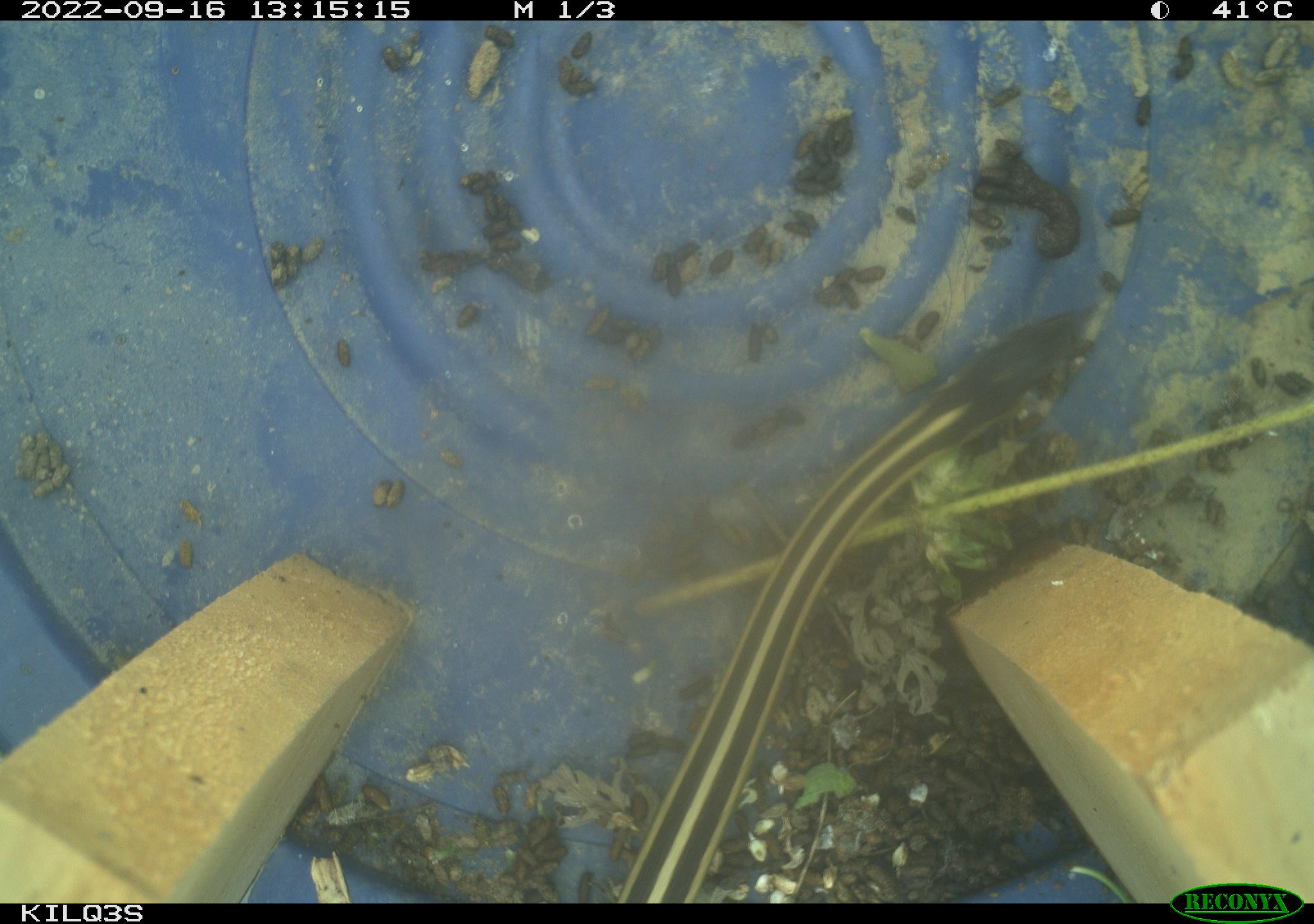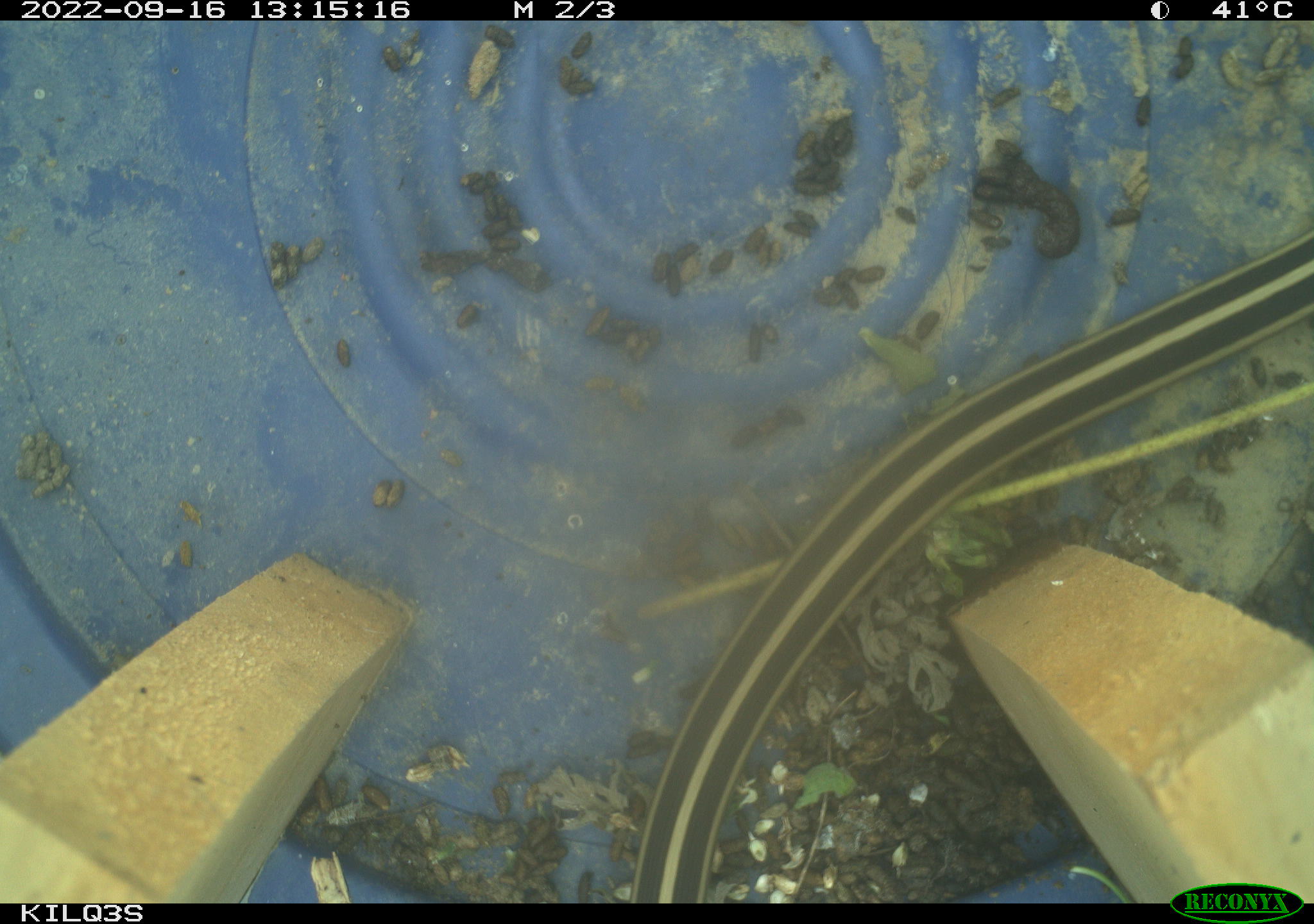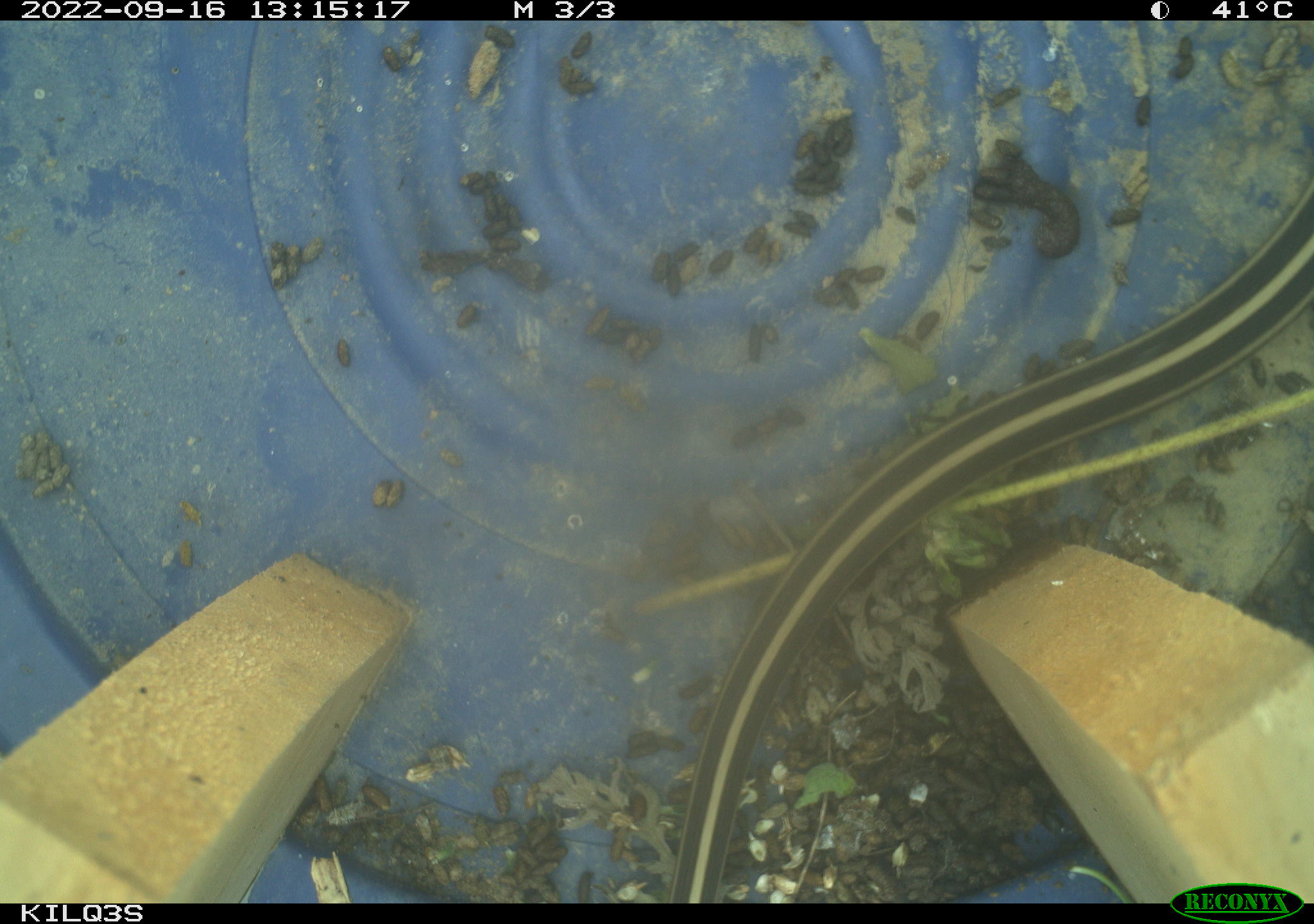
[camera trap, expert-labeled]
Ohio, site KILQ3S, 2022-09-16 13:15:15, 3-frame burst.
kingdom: Animalia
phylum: Chordata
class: Reptilia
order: Squamata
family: Colubridae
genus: Thamnophis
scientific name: Thamnophis sirtalis sirtalis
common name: eastern gartersnake